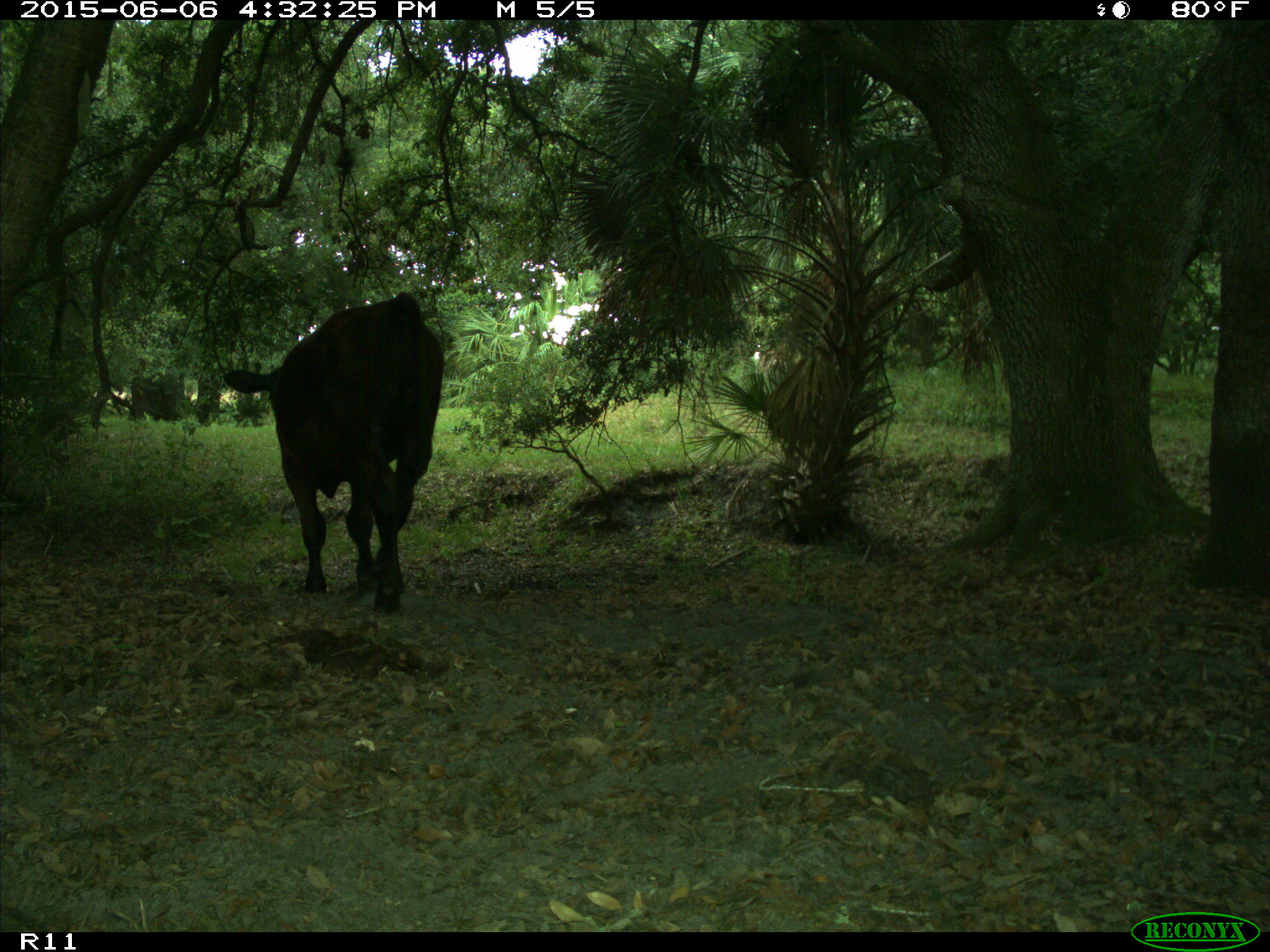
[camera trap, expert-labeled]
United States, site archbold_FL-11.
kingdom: Animalia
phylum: Chordata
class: Mammalia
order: Artiodactyla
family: Bovidae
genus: Bos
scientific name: Bos taurus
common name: domestic cow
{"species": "Bos taurus (domestic cow)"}